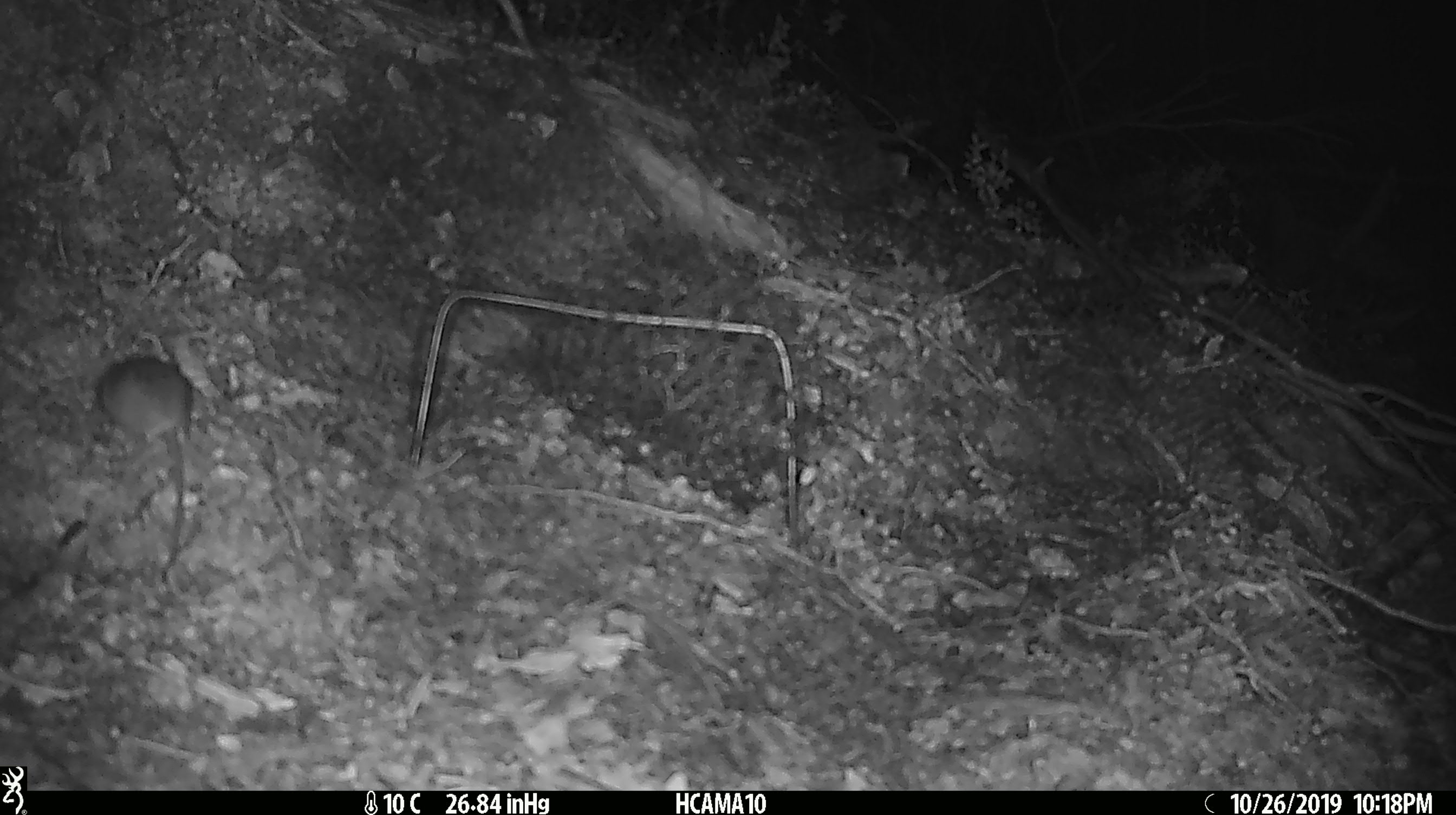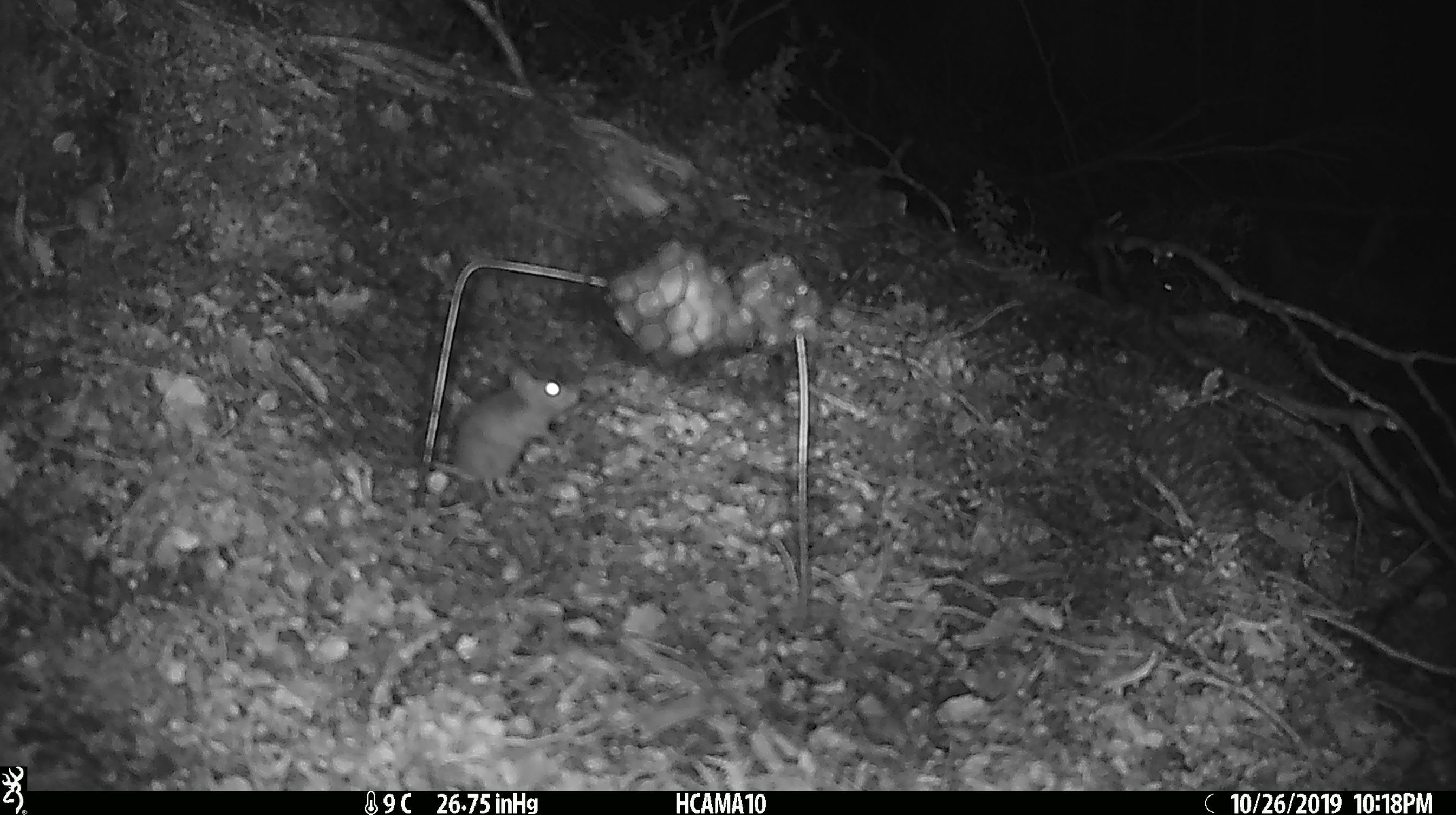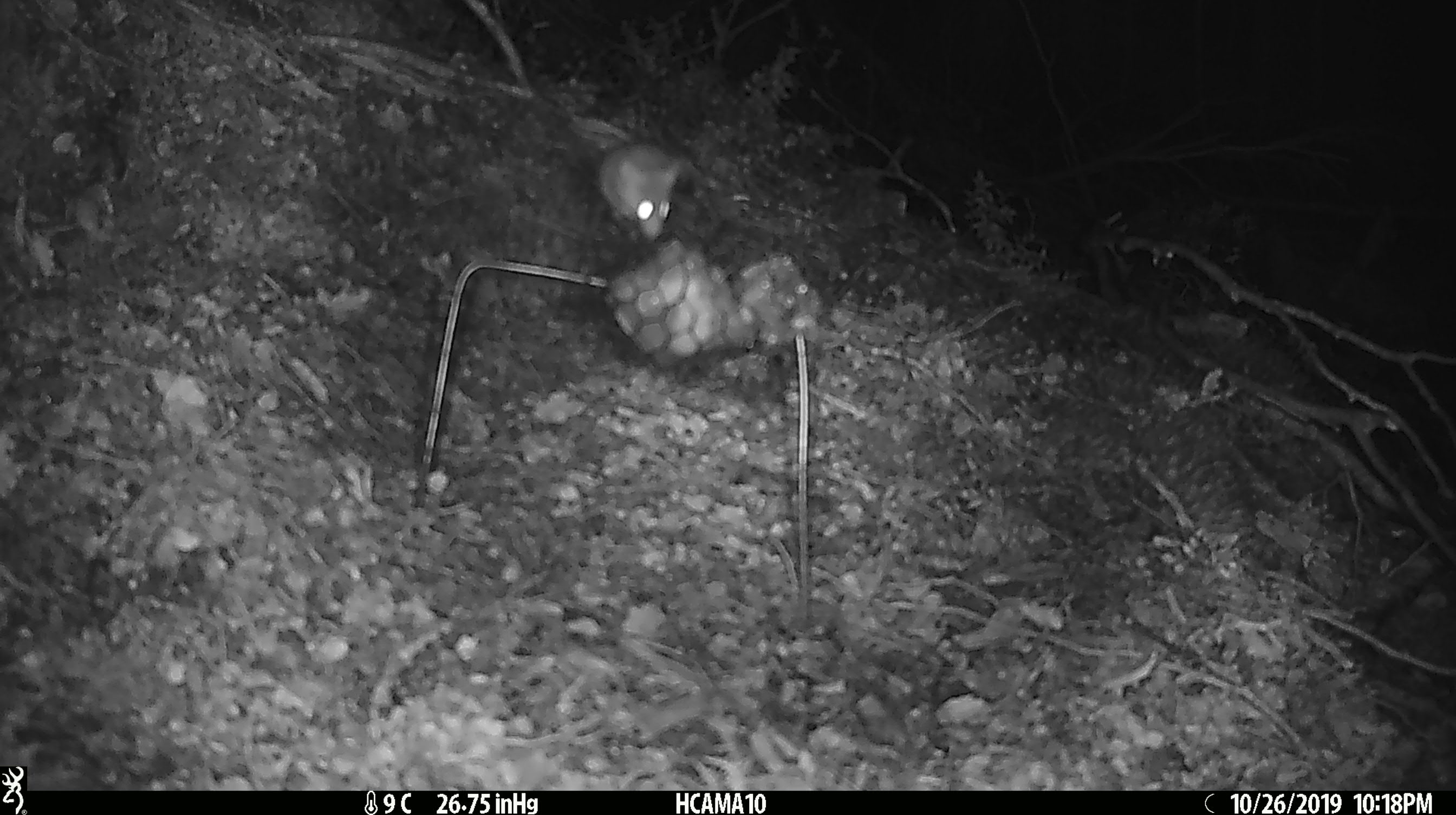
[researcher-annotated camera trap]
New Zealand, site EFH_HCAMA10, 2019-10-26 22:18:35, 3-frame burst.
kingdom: Animalia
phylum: Chordata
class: Mammalia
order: Rodentia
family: Muridae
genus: Mus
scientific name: Mus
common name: mouse